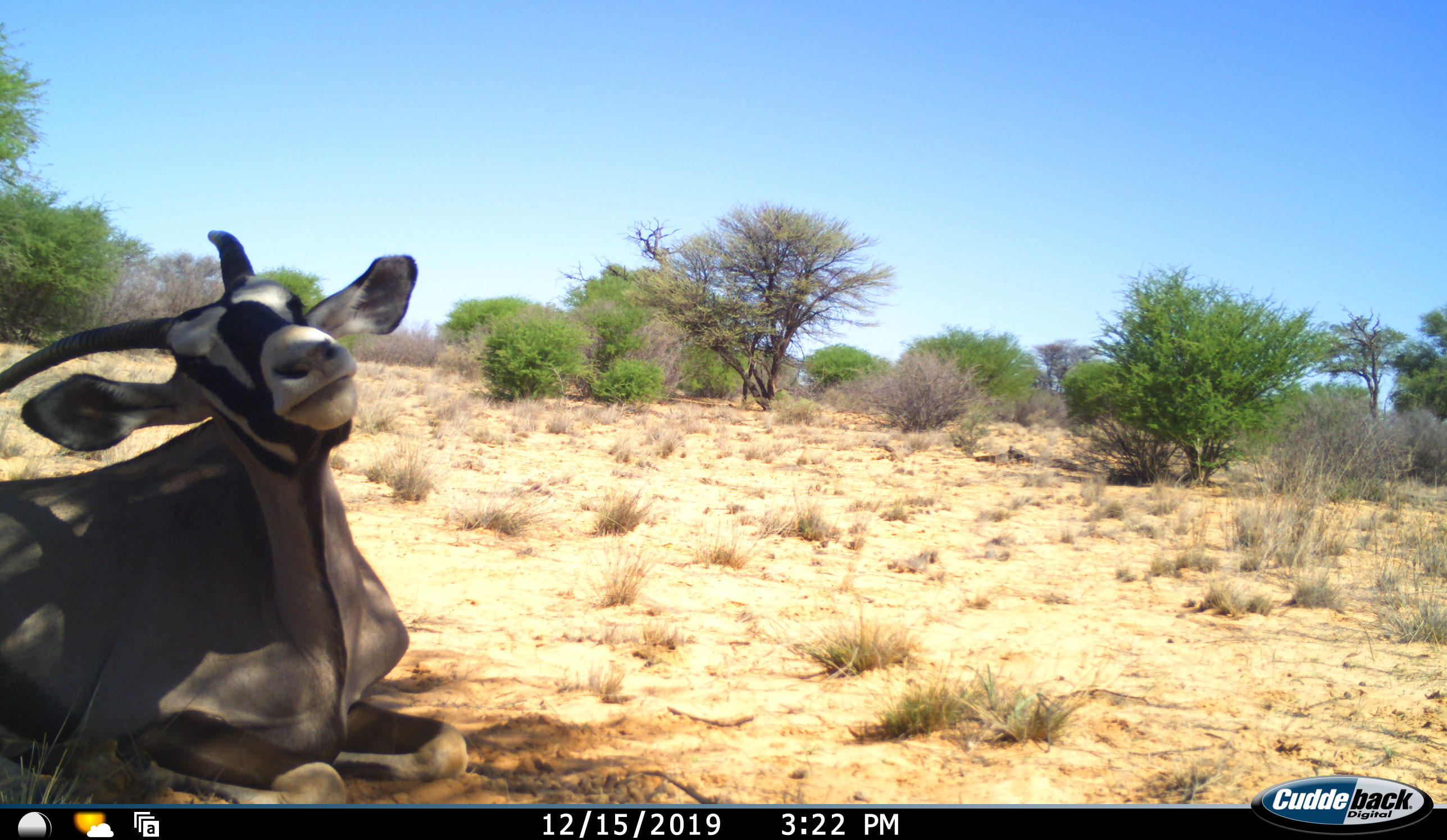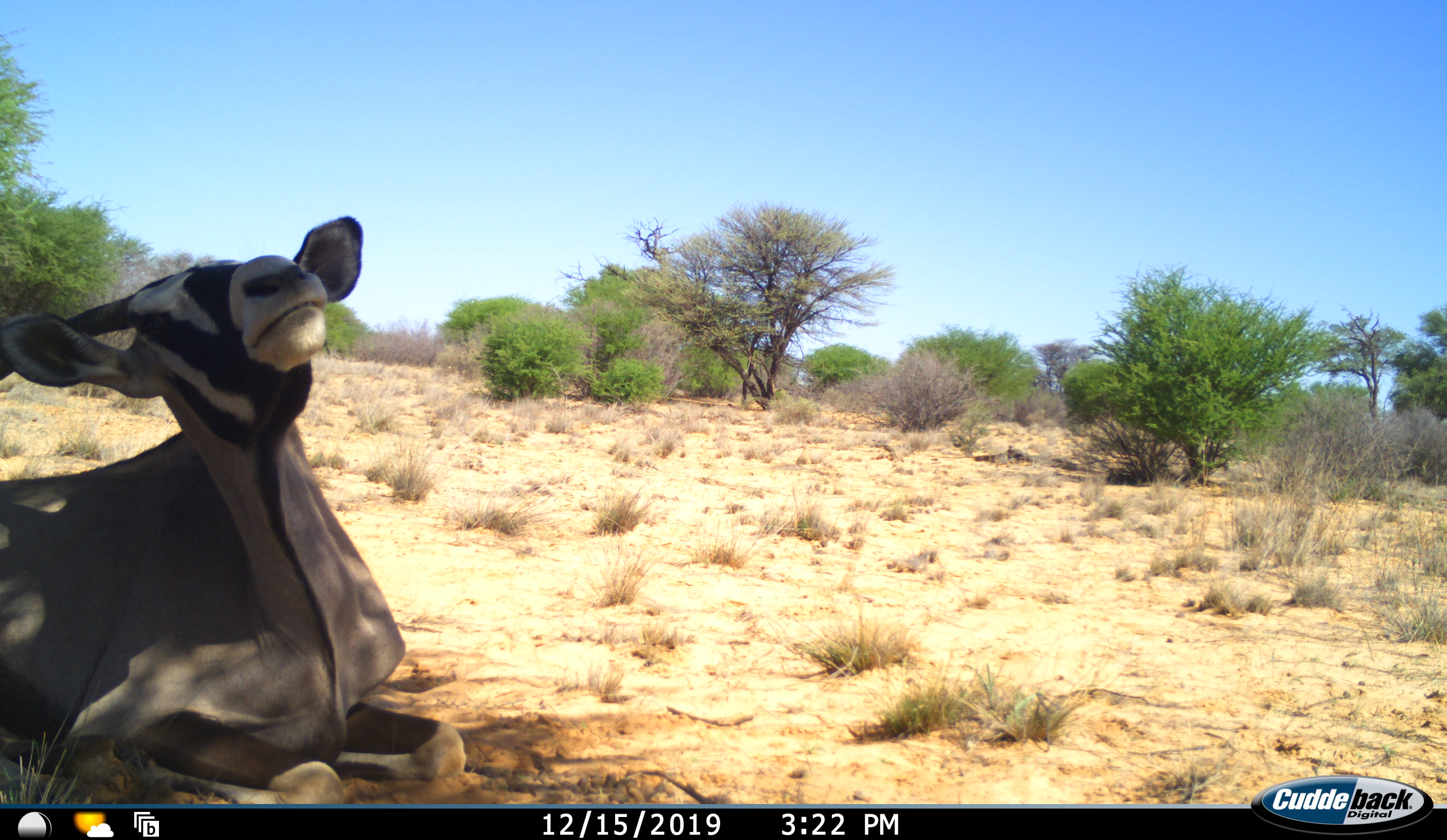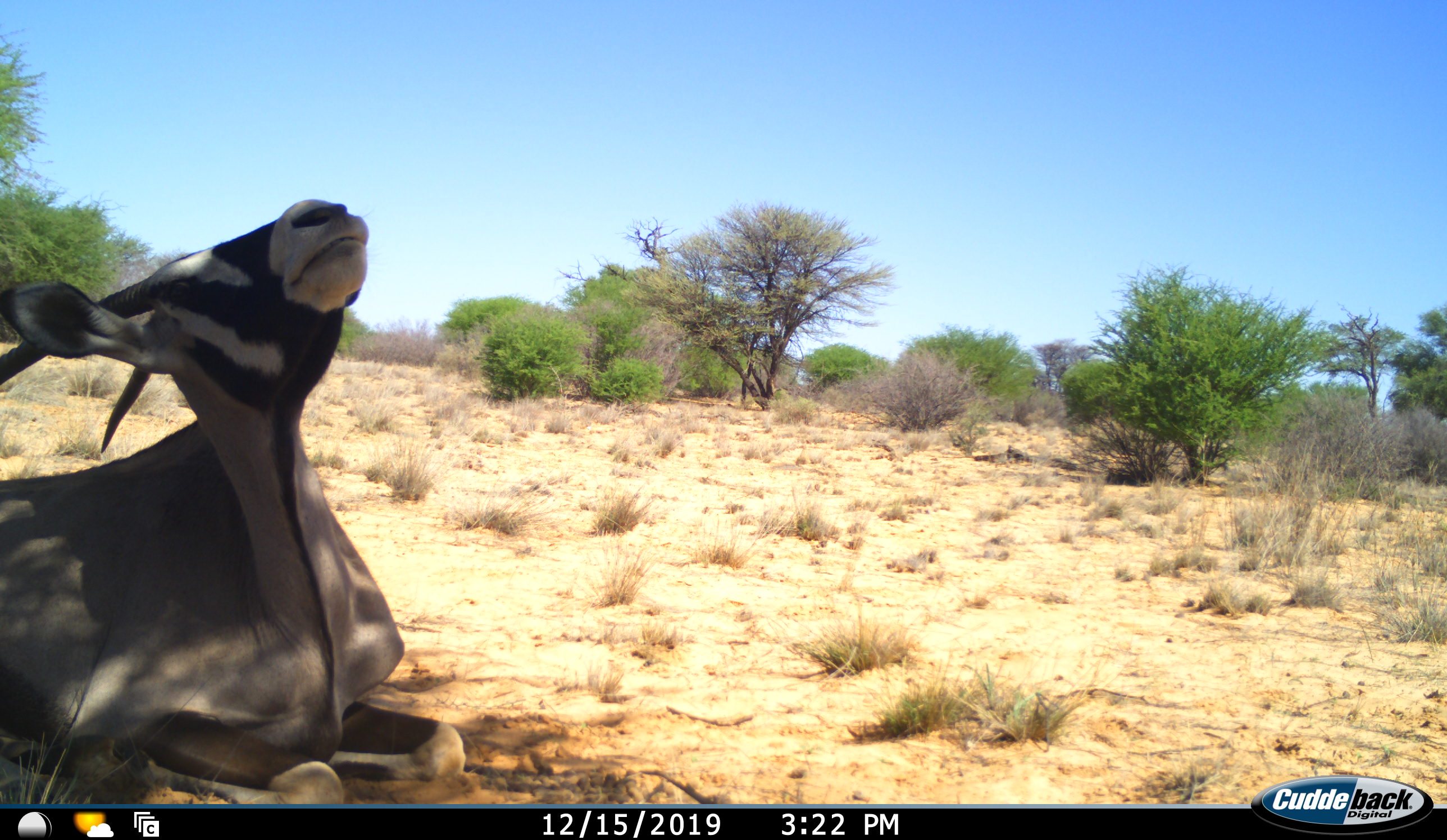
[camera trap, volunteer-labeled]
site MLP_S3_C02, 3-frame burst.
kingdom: Animalia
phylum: Chordata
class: Mammalia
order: Artiodactyla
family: Bovidae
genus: Oryx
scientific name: Oryx gazella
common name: gemsbok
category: oryx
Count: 1.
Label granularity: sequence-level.